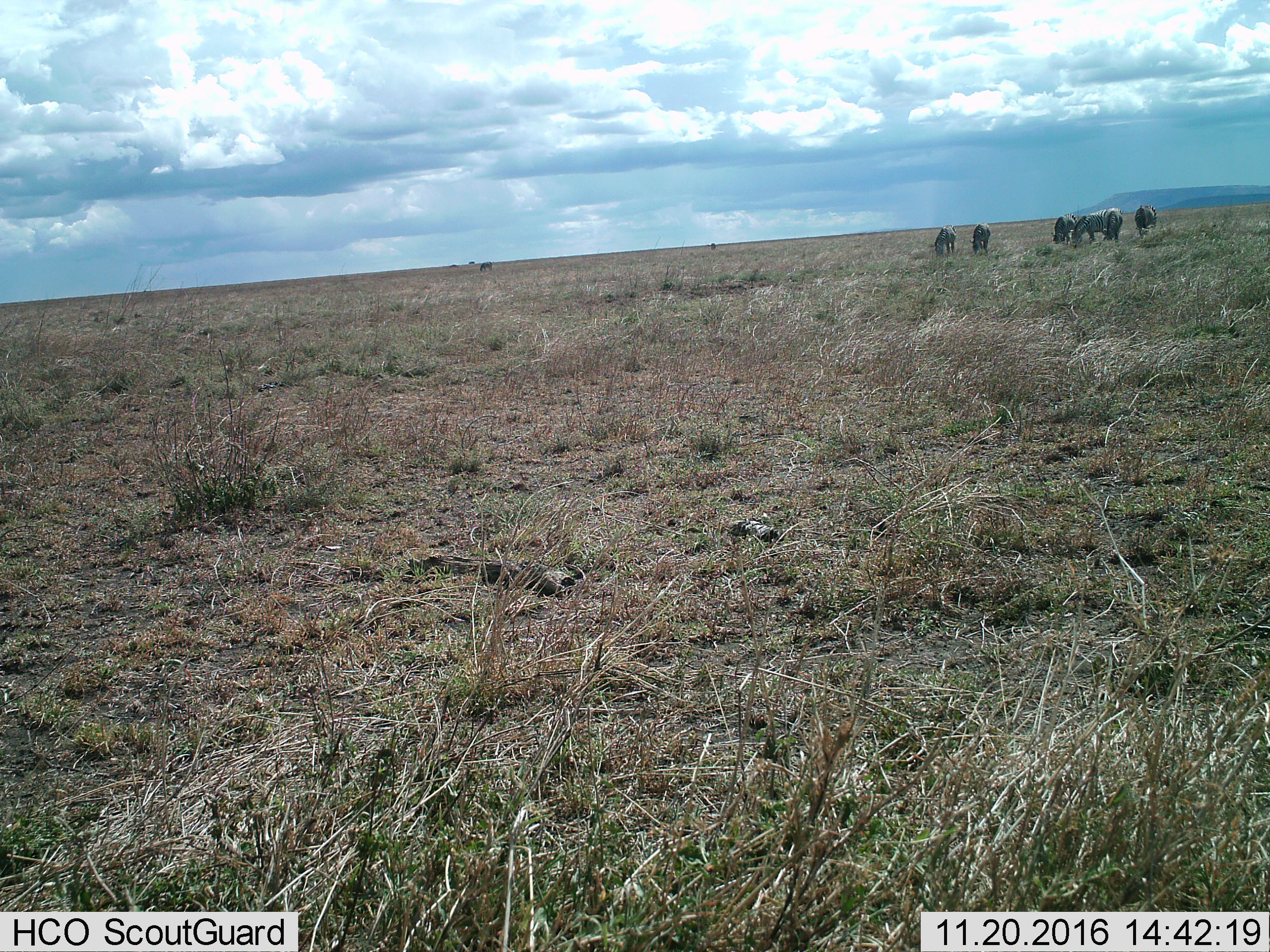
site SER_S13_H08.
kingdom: Animalia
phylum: Chordata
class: Mammalia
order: Perissodactyla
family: Equidae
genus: Equus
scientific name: Equus quagga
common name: plains zebra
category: zebraplains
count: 6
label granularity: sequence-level